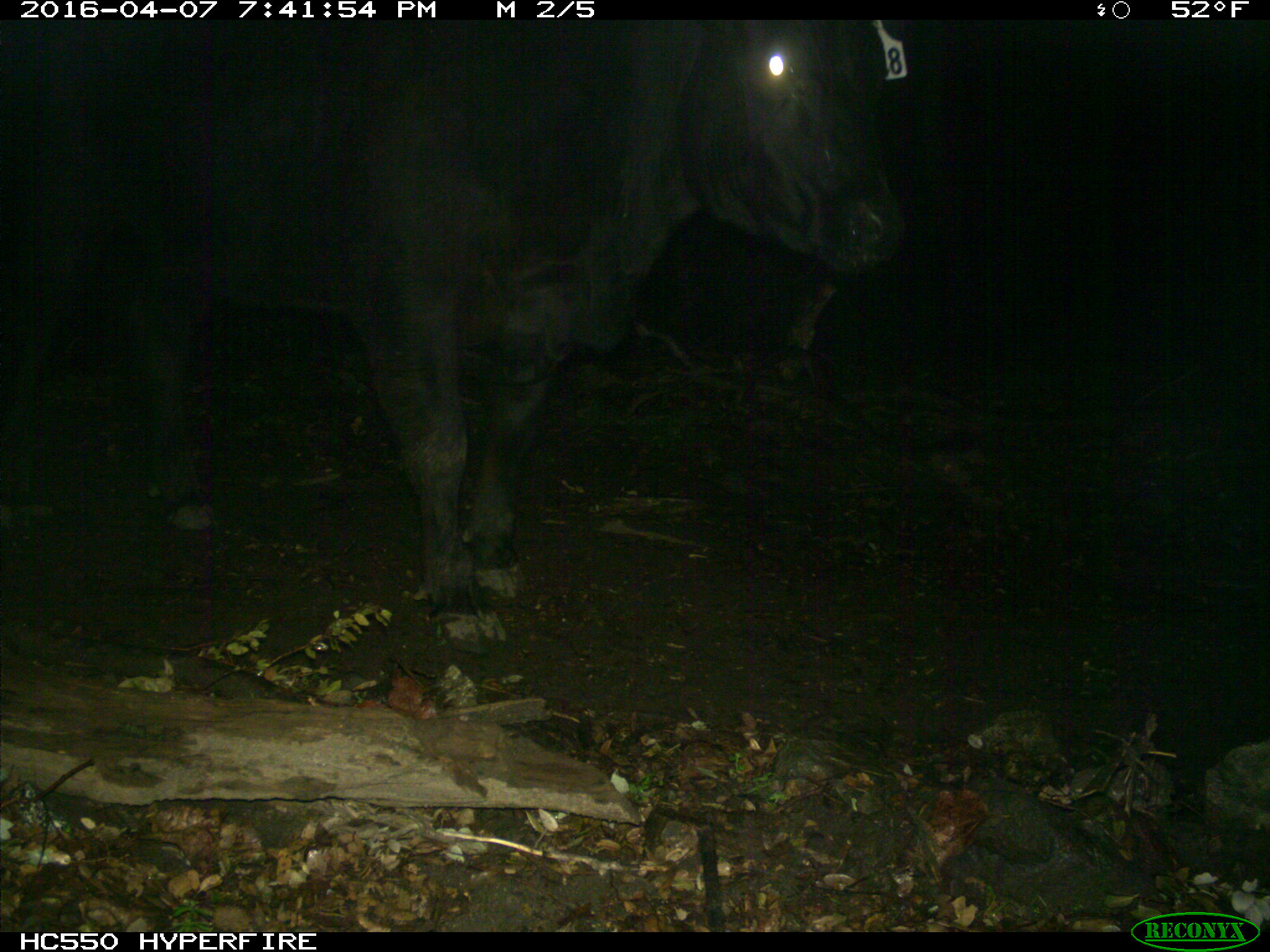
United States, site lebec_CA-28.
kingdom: Animalia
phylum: Chordata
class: Mammalia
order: Artiodactyla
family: Bovidae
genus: Bos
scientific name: Bos taurus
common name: domestic cow